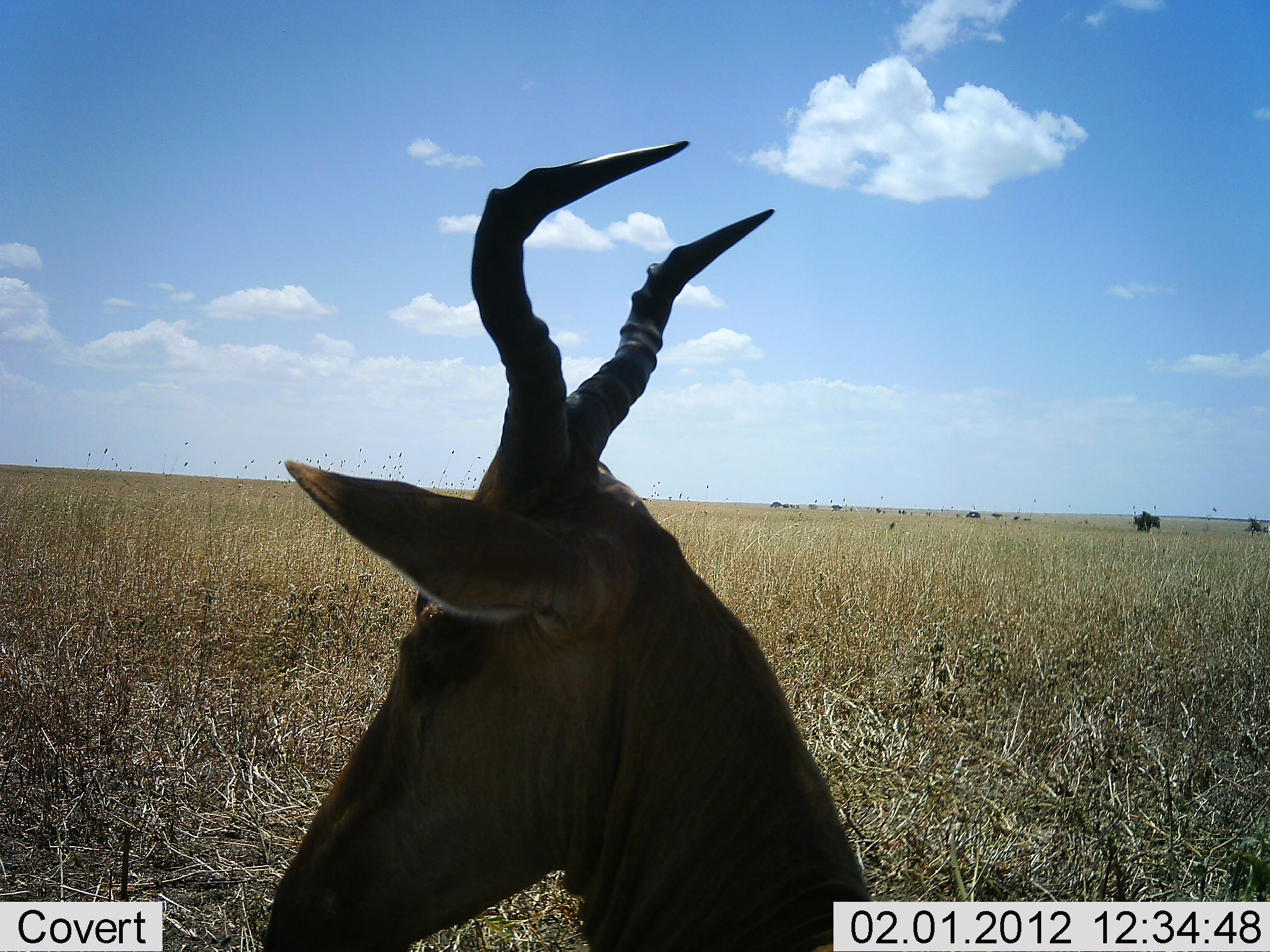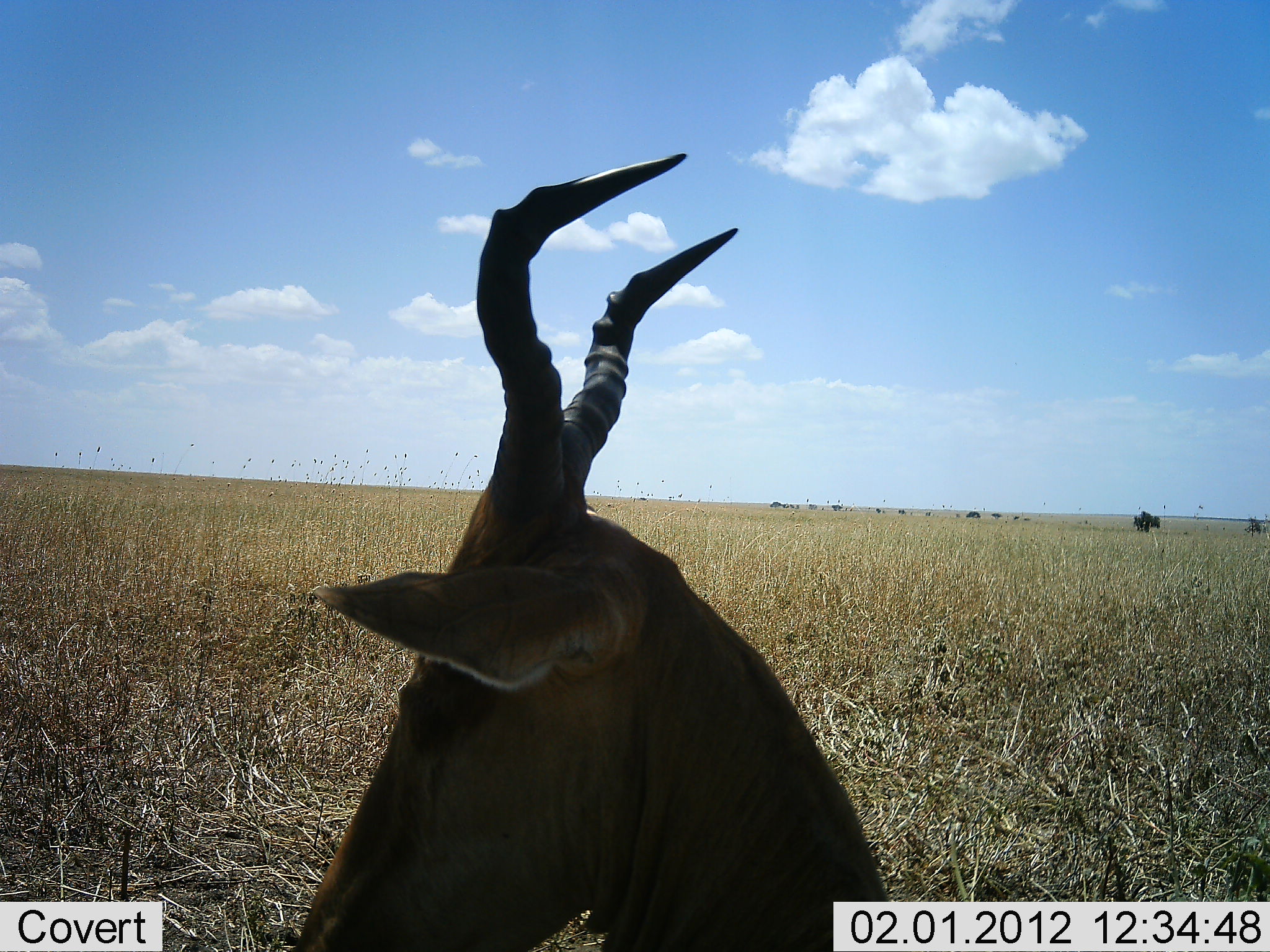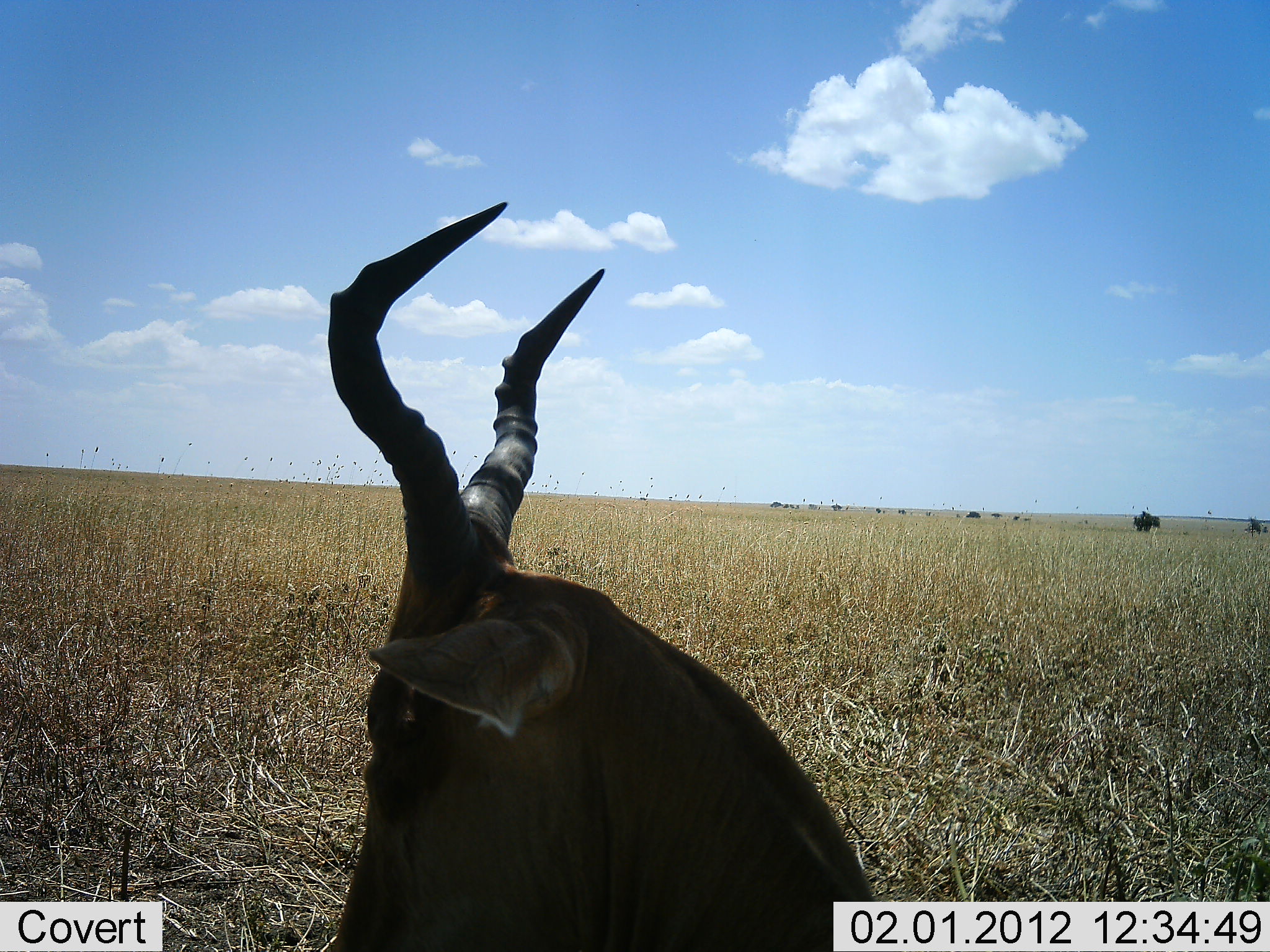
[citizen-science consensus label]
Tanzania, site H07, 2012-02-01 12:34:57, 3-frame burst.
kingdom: Animalia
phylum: Chordata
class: Mammalia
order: Artiodactyla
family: Bovidae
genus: Alcelaphus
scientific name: Alcelaphus buselaphus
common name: hartebeest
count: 1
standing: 48%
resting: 52%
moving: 0%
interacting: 0%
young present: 0%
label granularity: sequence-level